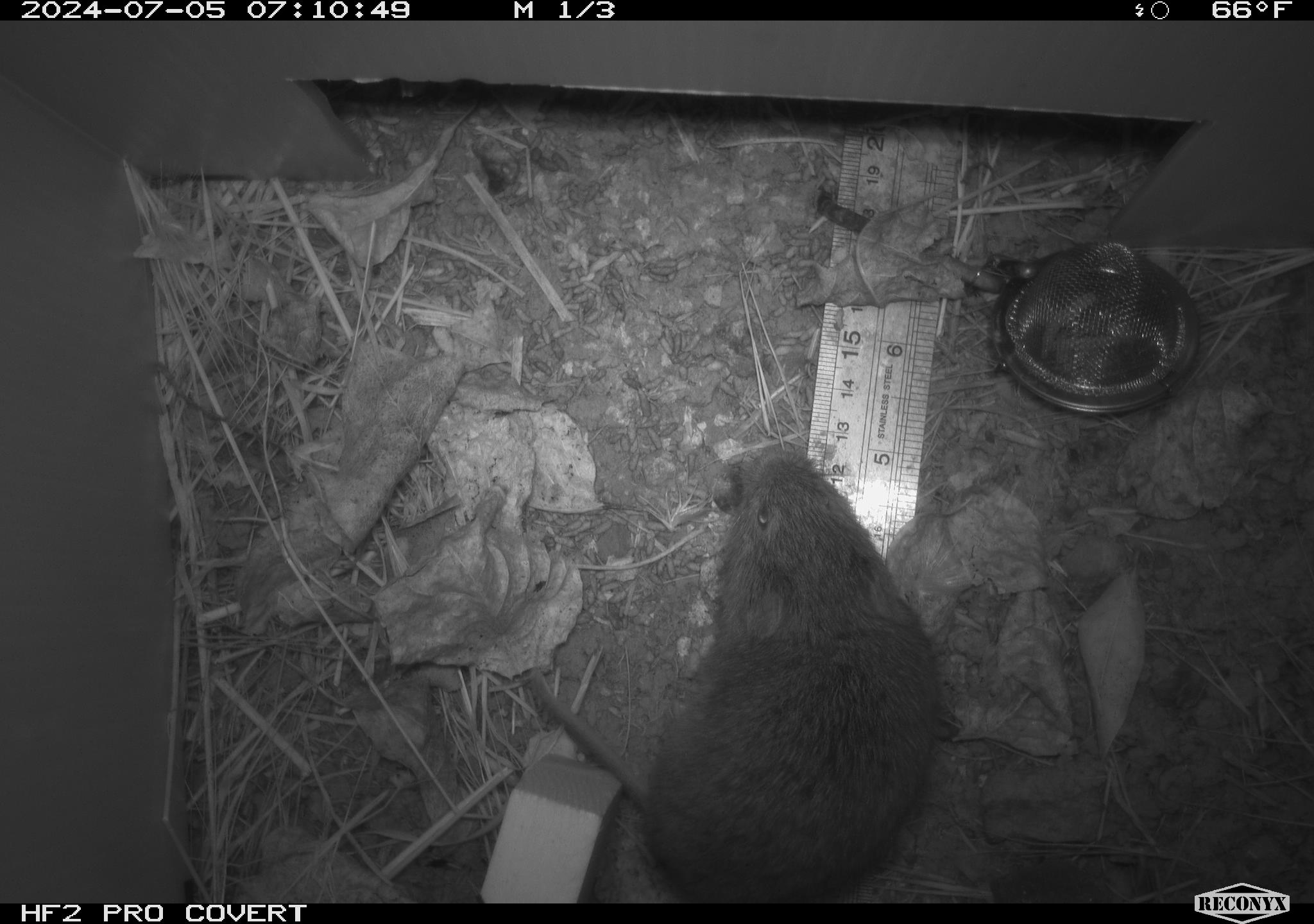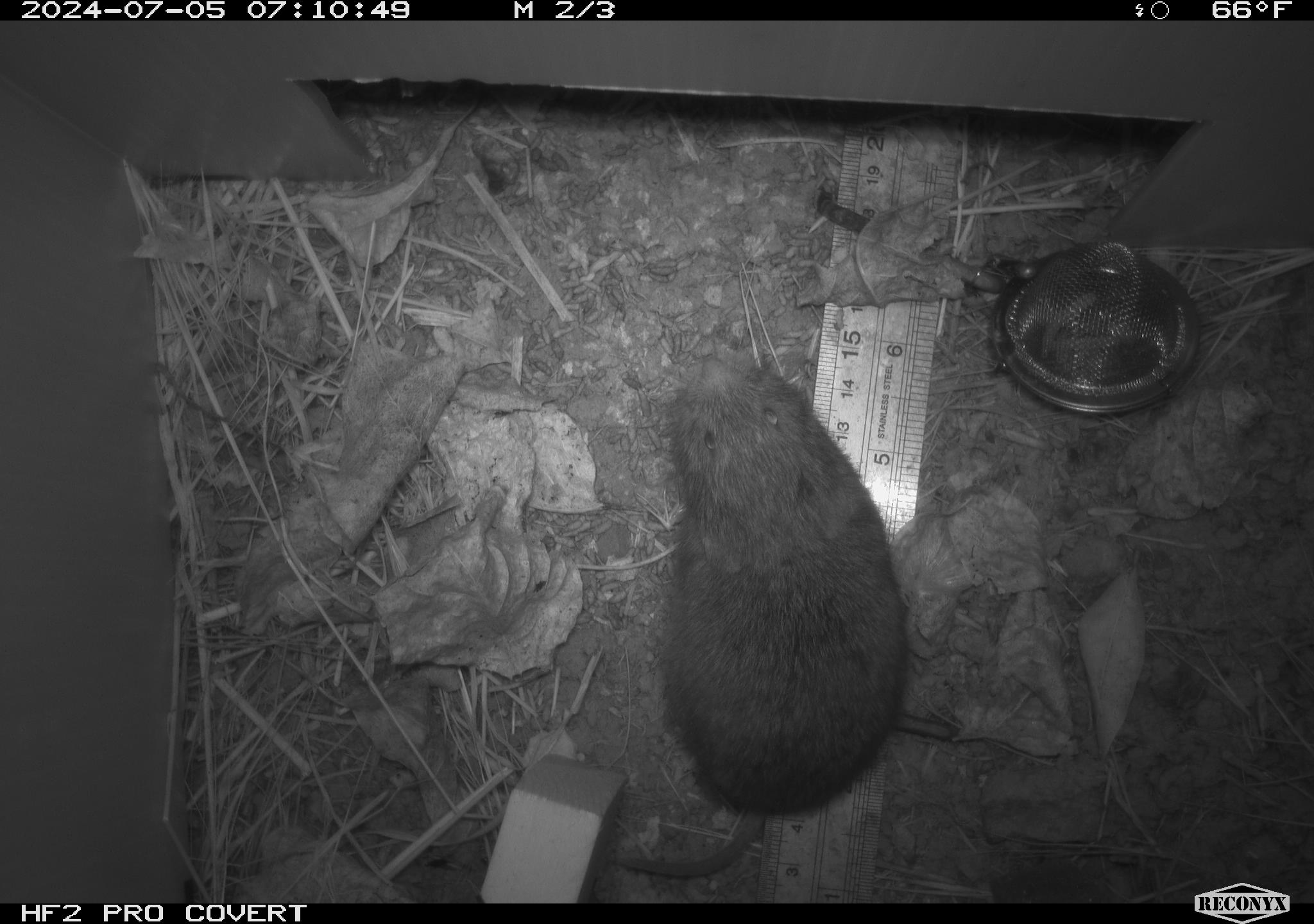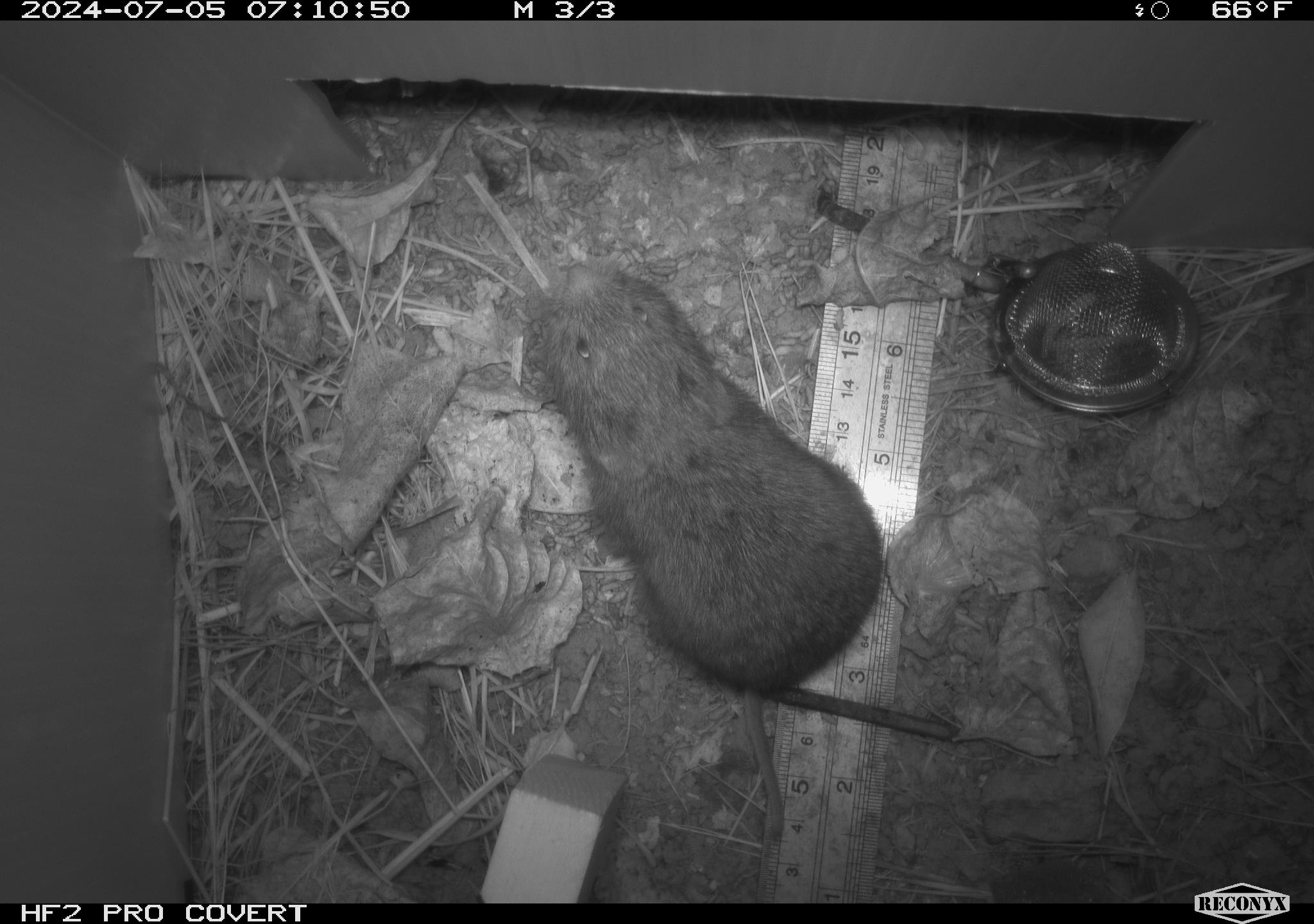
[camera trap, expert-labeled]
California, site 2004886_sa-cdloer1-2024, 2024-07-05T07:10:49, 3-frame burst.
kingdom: Animalia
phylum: Chordata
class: Mammalia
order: Rodentia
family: Cricetidae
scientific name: Arvicolinae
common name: voles, lemmings, and muskrats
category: arvicolinae subfamily